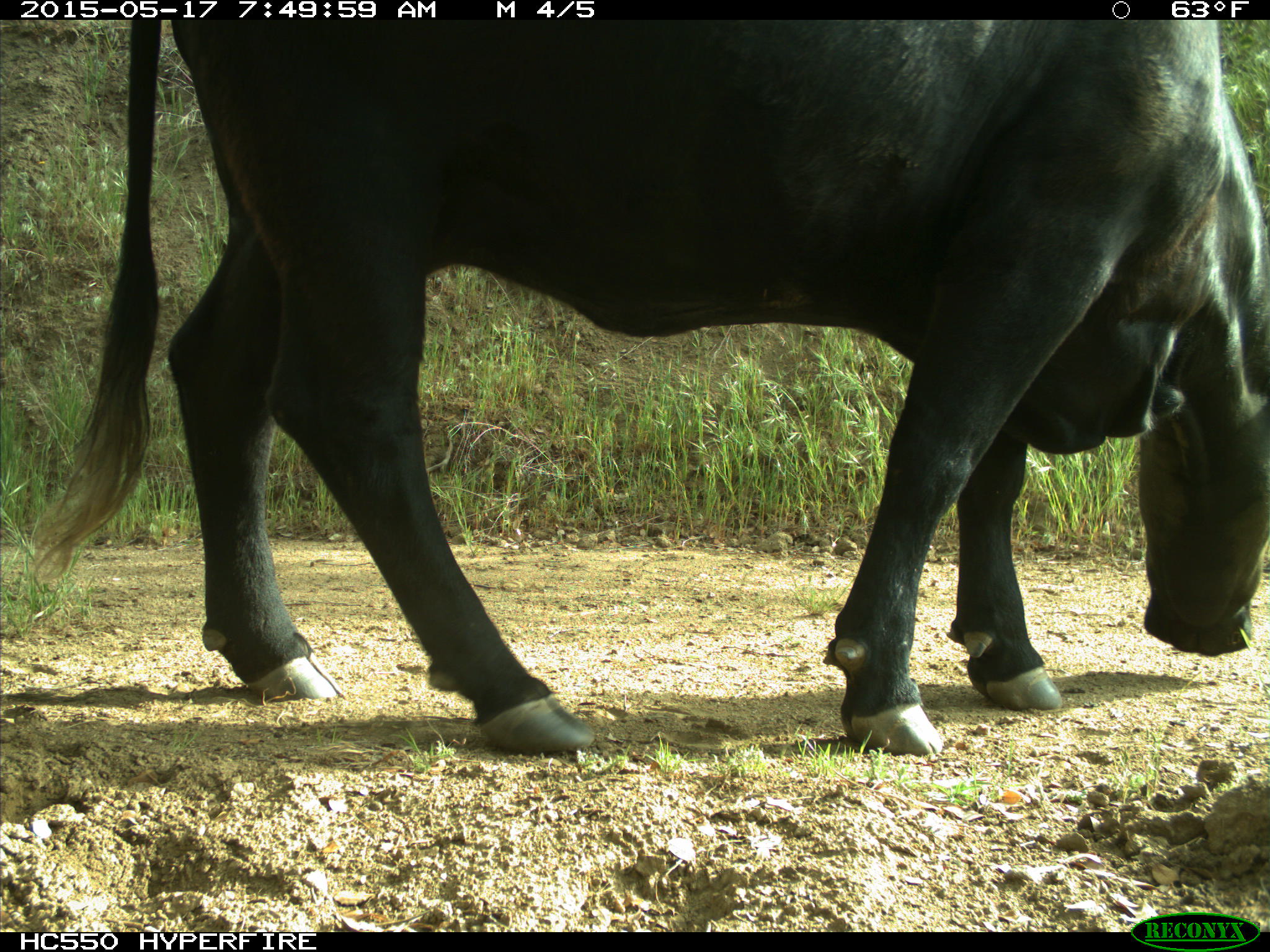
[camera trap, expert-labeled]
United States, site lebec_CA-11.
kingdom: Animalia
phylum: Chordata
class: Mammalia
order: Artiodactyla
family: Bovidae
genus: Bos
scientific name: Bos taurus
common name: domestic cow